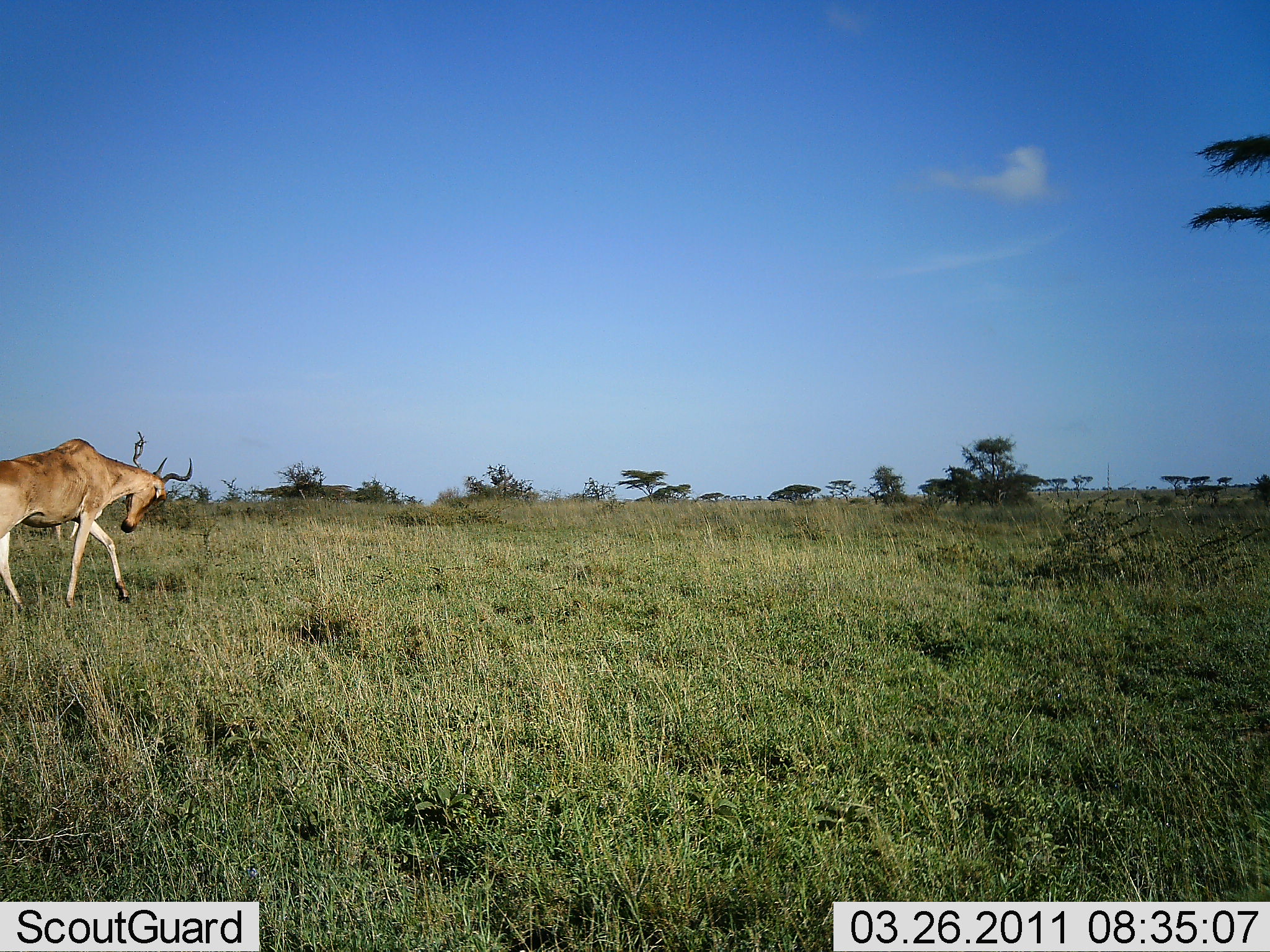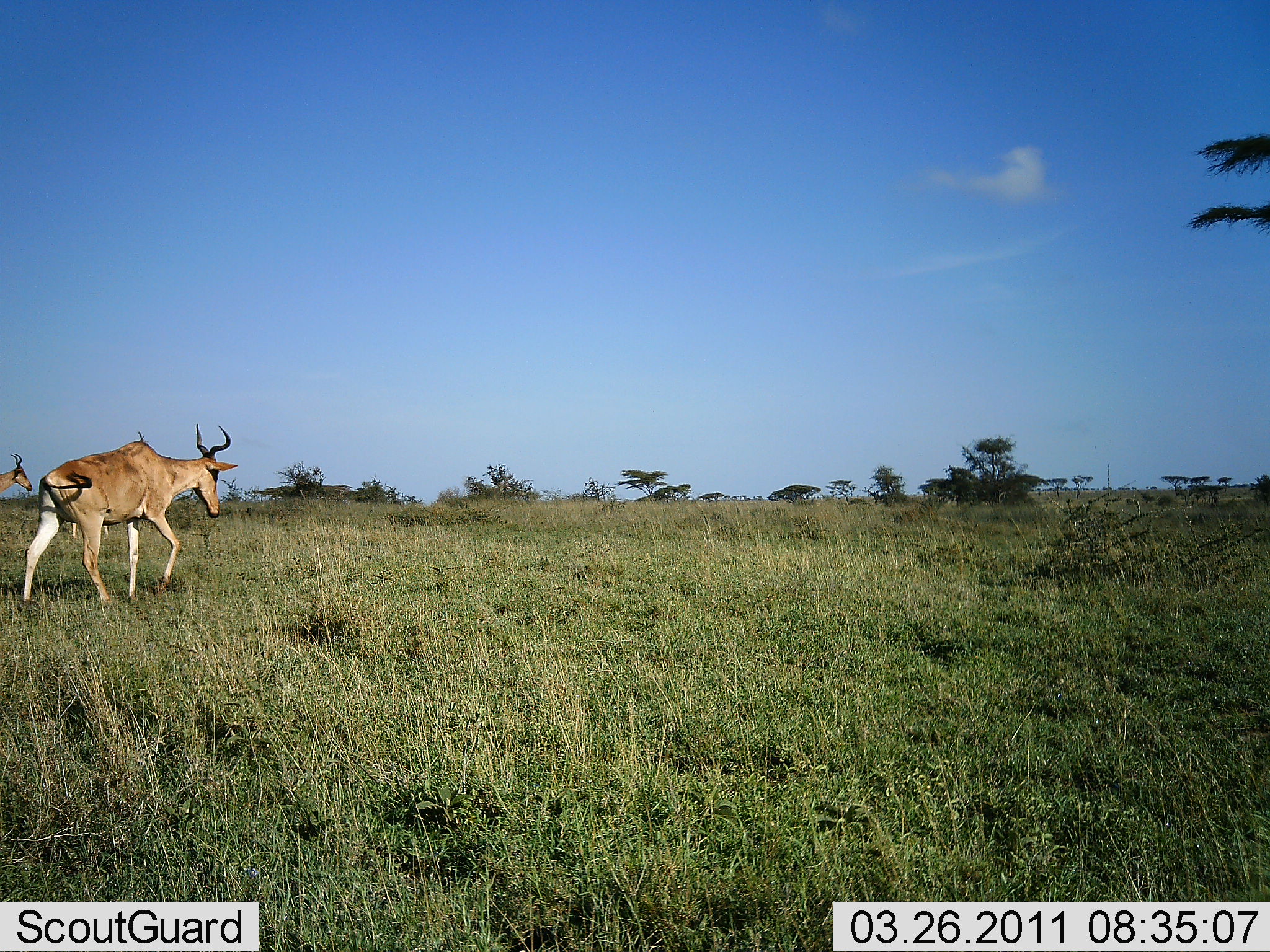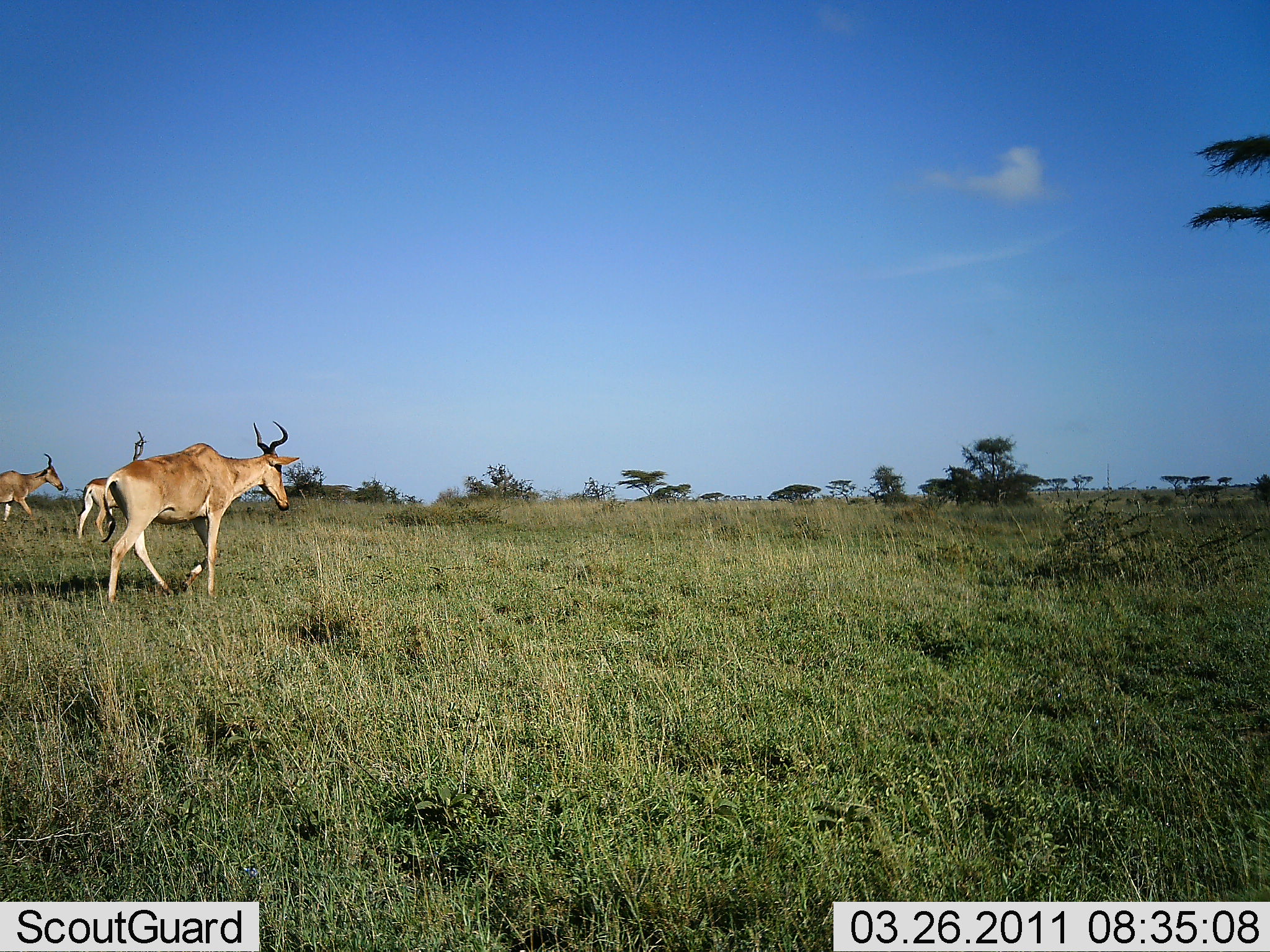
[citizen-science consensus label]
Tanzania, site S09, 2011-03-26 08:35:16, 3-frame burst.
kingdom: Animalia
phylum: Chordata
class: Mammalia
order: Artiodactyla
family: Bovidae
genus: Alcelaphus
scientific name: Alcelaphus buselaphus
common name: hartebeest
Hartebeest (Alcelaphus buselaphus), count 2. Behavior (volunteer vote fractions): standing 0%, resting 0%, moving 92%, interacting 0%. Young present (vote fraction): 0%. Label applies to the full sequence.